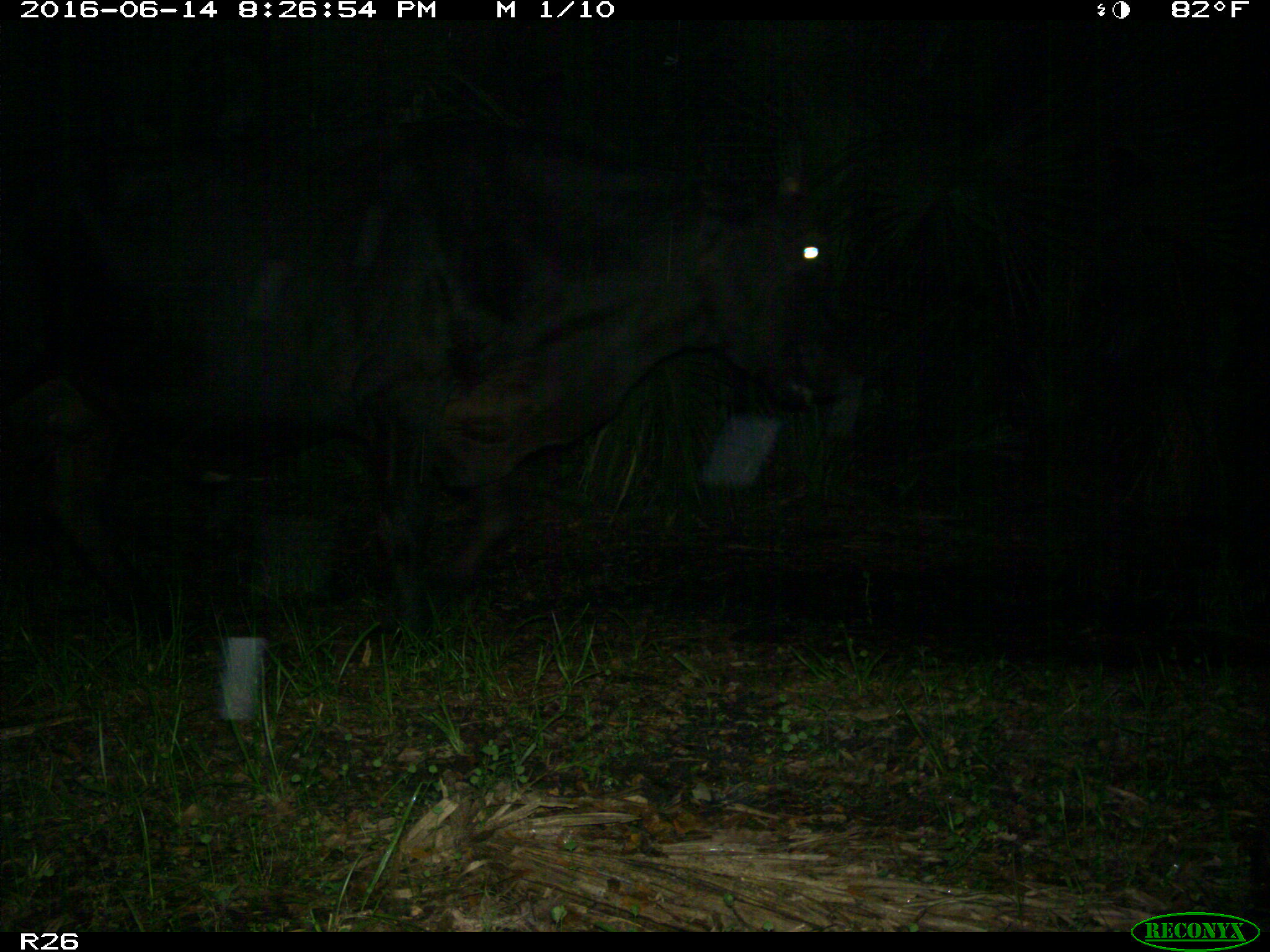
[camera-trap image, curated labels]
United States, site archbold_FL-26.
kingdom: Animalia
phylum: Chordata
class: Mammalia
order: Artiodactyla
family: Bovidae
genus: Bos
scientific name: Bos taurus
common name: domestic cow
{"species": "Bos taurus (domestic cow)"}